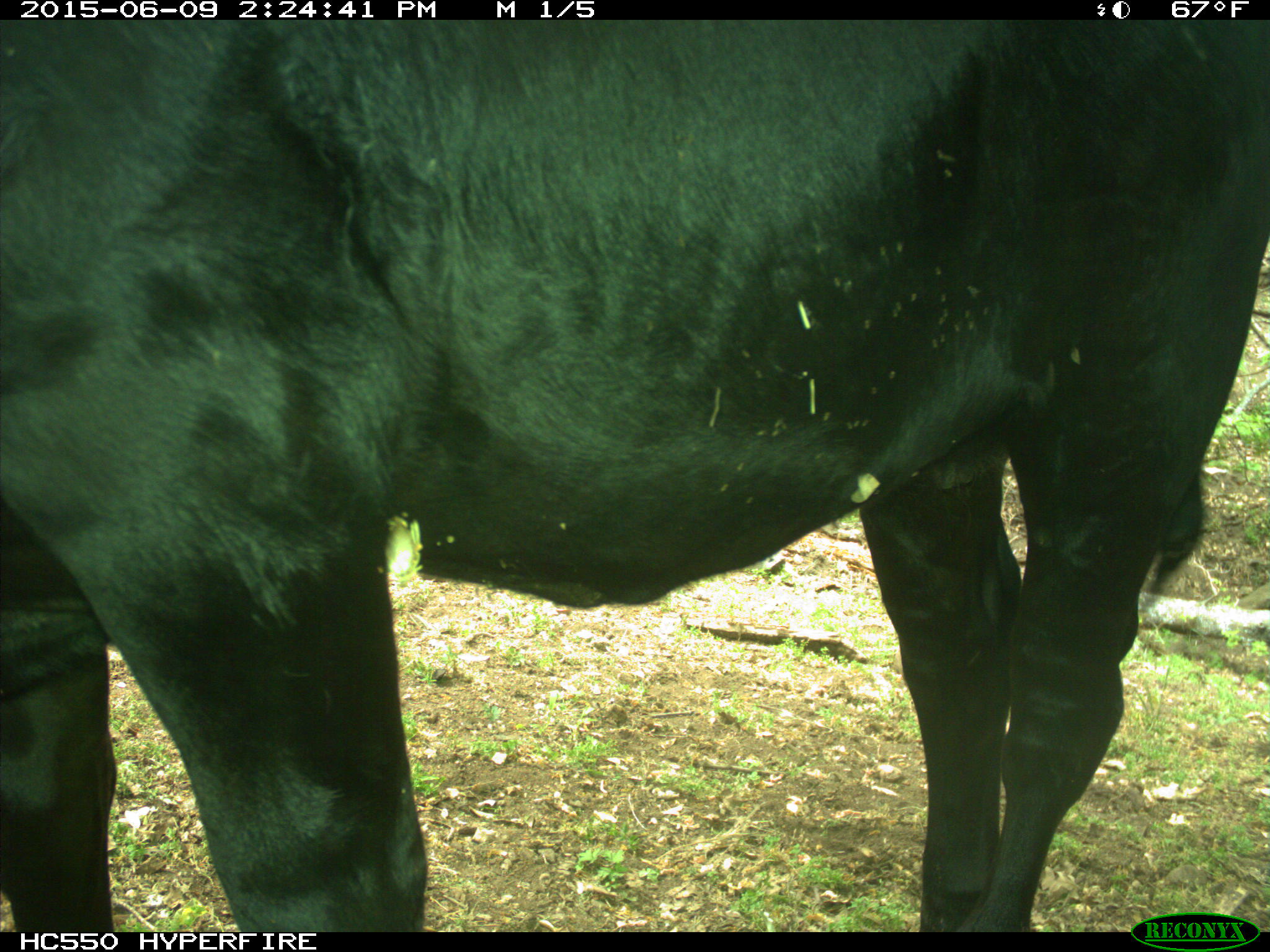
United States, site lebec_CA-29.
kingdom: Animalia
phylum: Chordata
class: Mammalia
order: Artiodactyla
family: Bovidae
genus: Bos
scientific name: Bos taurus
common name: domestic cow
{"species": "Bos taurus (domestic cow)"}